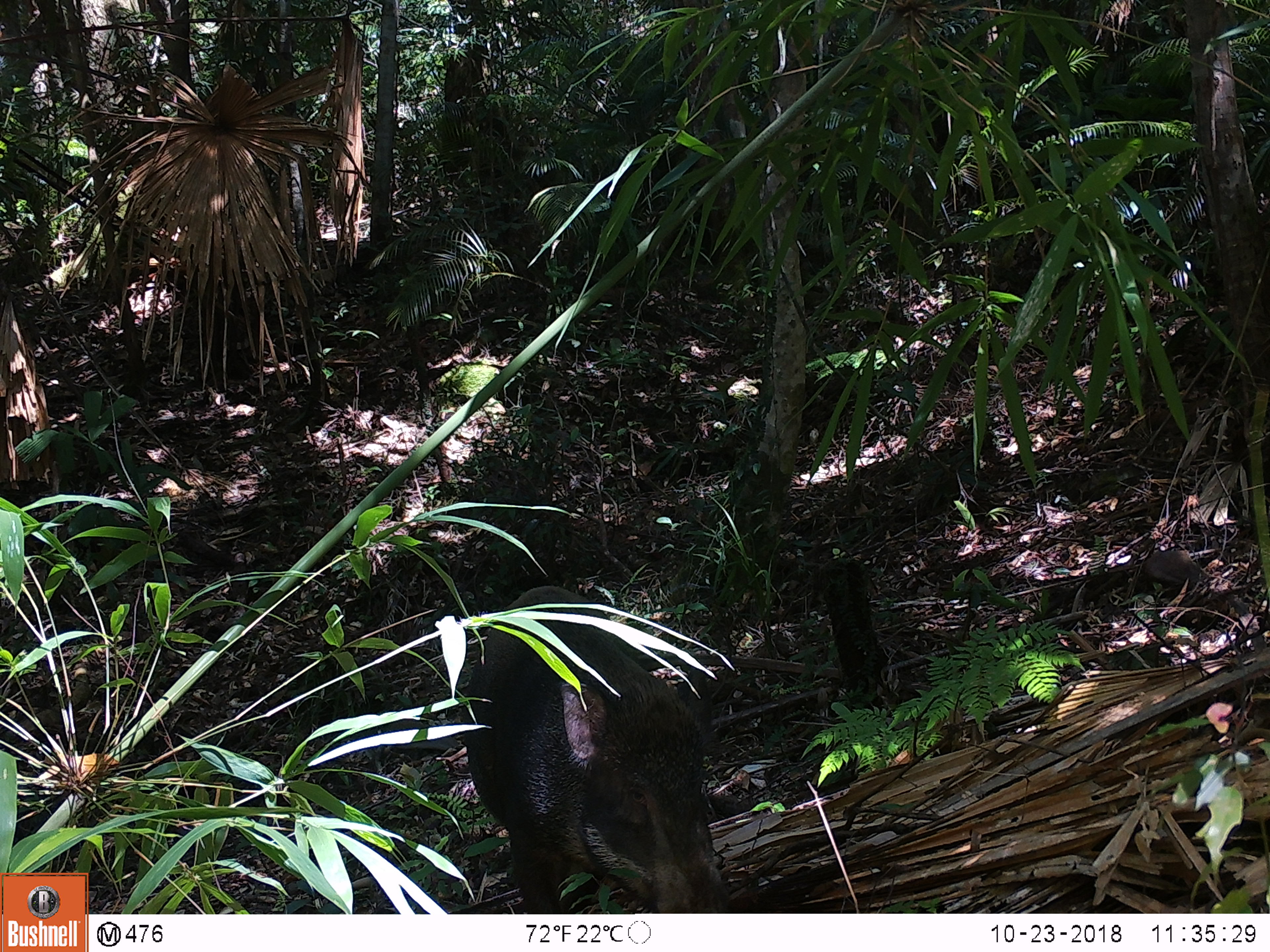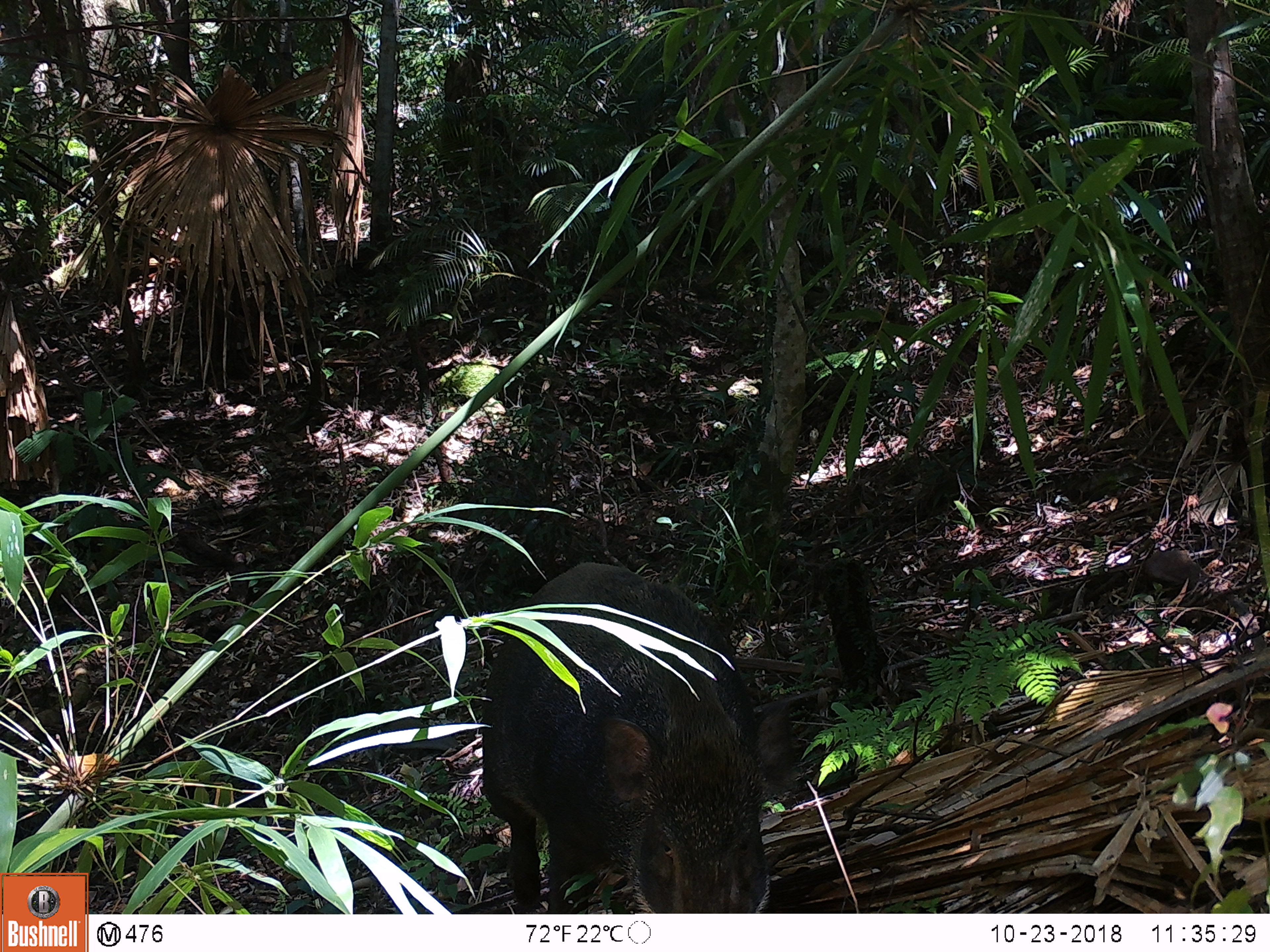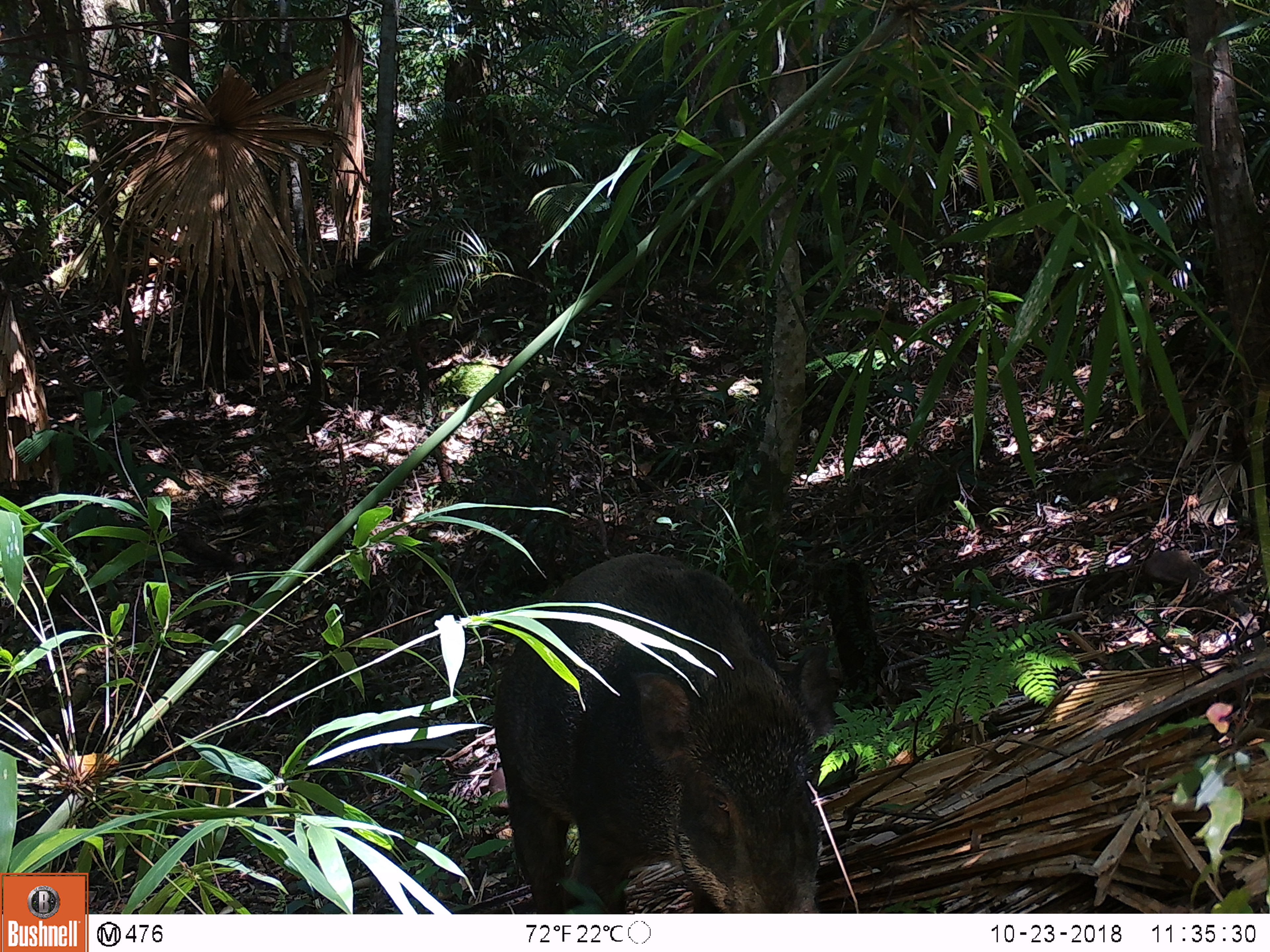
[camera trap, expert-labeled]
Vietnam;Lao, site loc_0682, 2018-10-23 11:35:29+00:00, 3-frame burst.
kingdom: Animalia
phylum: Chordata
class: Mammalia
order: Artiodactyla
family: Suidae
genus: Sus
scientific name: Sus scrofa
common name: eurasian wild pig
Eurasian wild pig (Sus scrofa). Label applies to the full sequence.